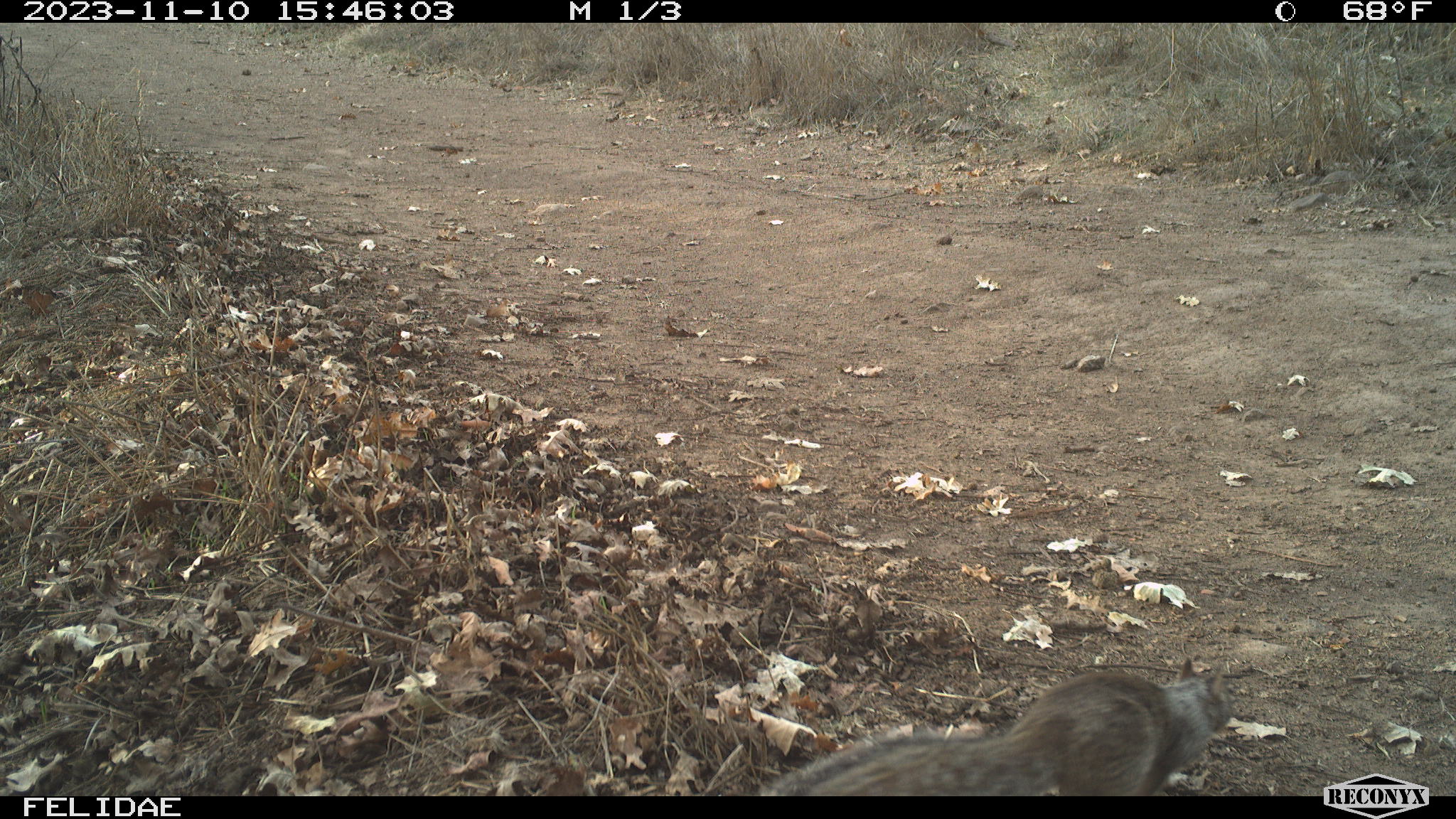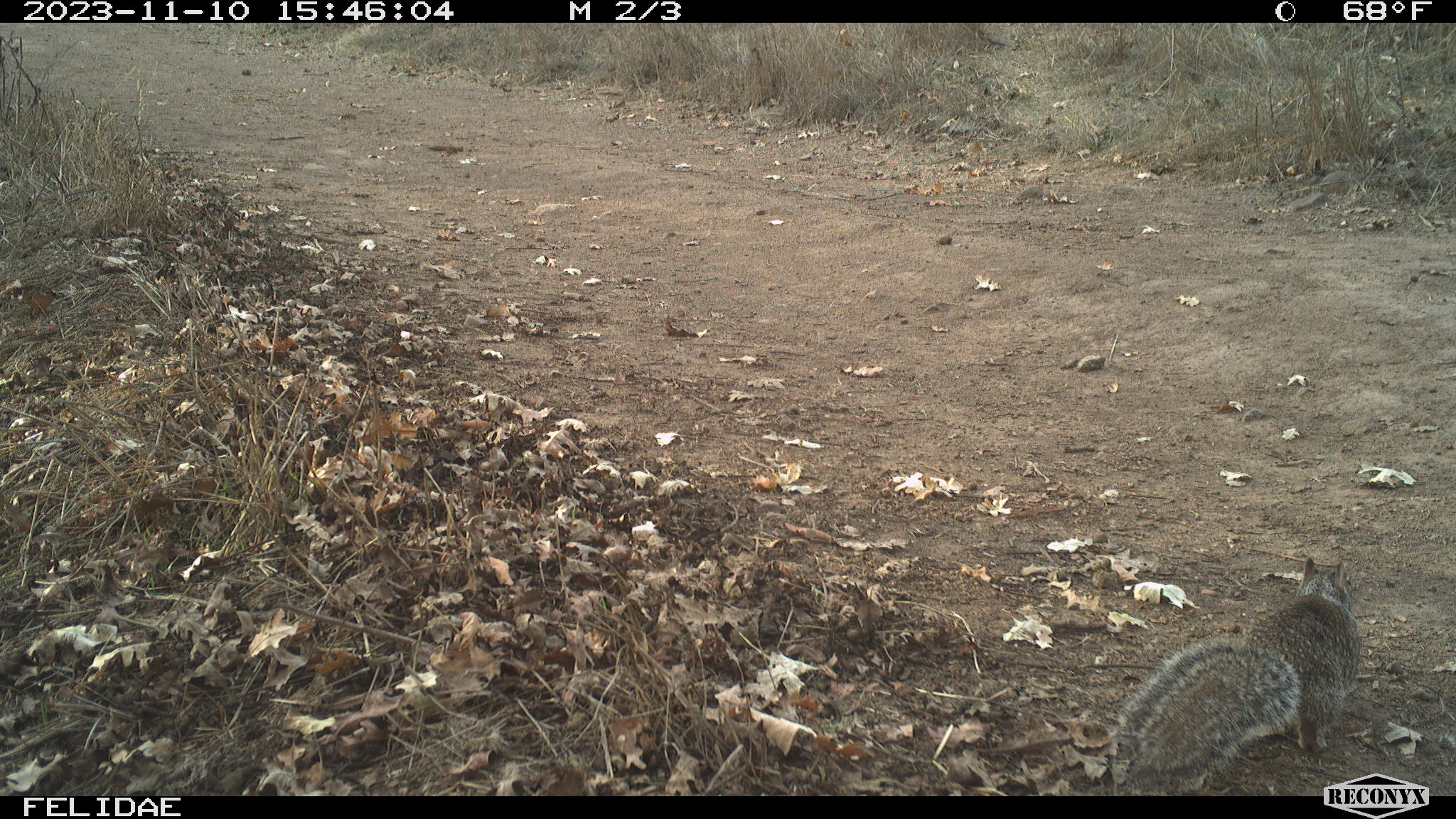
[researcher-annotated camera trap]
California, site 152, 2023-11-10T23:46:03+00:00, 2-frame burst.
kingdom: Animalia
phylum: Chordata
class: Mammalia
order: Rodentia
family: Sciuridae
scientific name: Sciuridae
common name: squirrel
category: unknown squirrel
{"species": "unknown squirrel (squirrel) (Sciuridae)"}